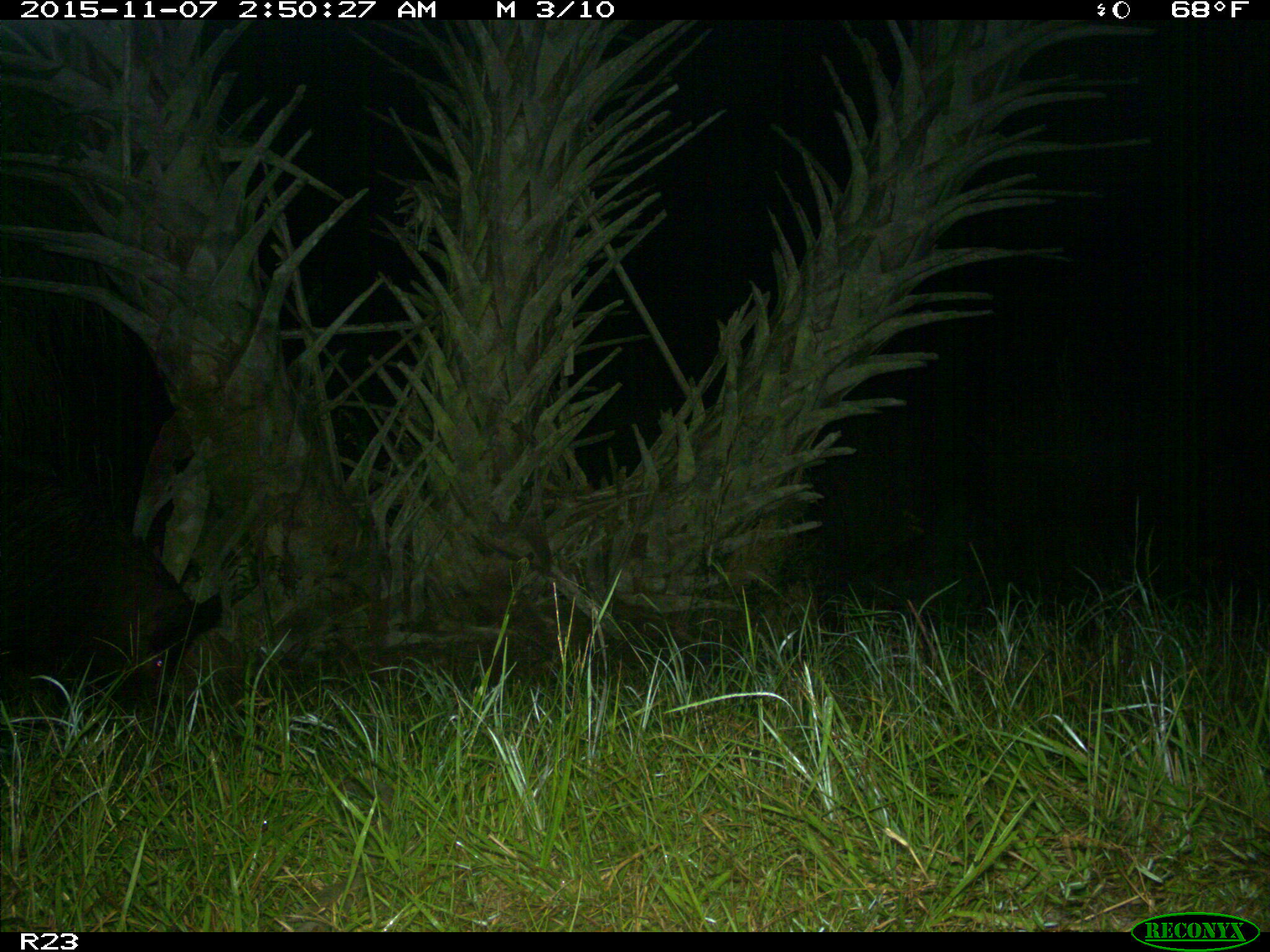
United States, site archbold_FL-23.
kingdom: Animalia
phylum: Chordata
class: Mammalia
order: Artiodactyla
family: Suidae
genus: Sus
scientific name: Sus scrofa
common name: wild boar